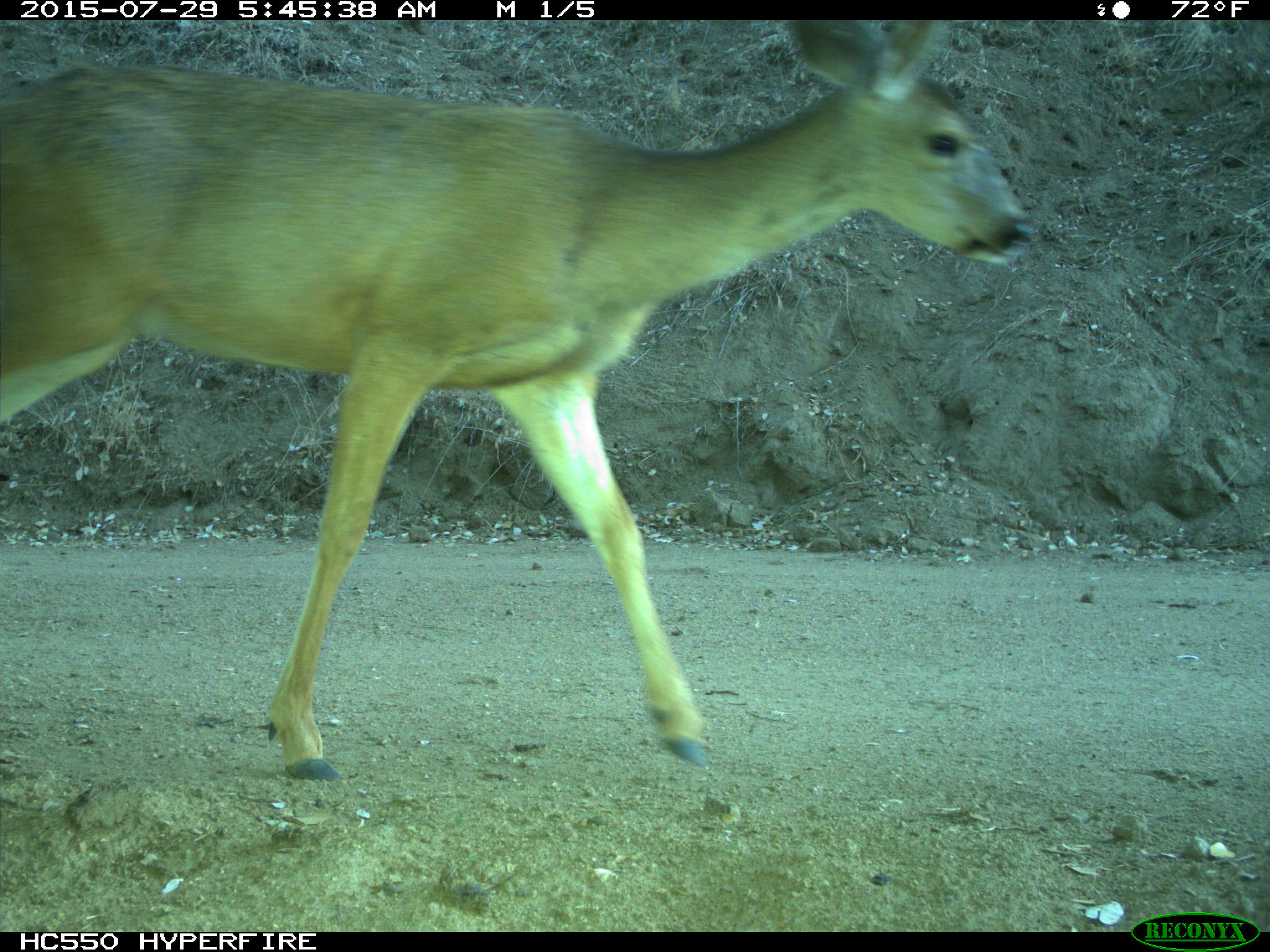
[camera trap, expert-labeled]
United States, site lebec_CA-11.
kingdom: Animalia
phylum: Chordata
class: Mammalia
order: Artiodactyla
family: Cervidae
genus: Odocoileus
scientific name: Odocoileus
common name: deer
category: unidentified deer